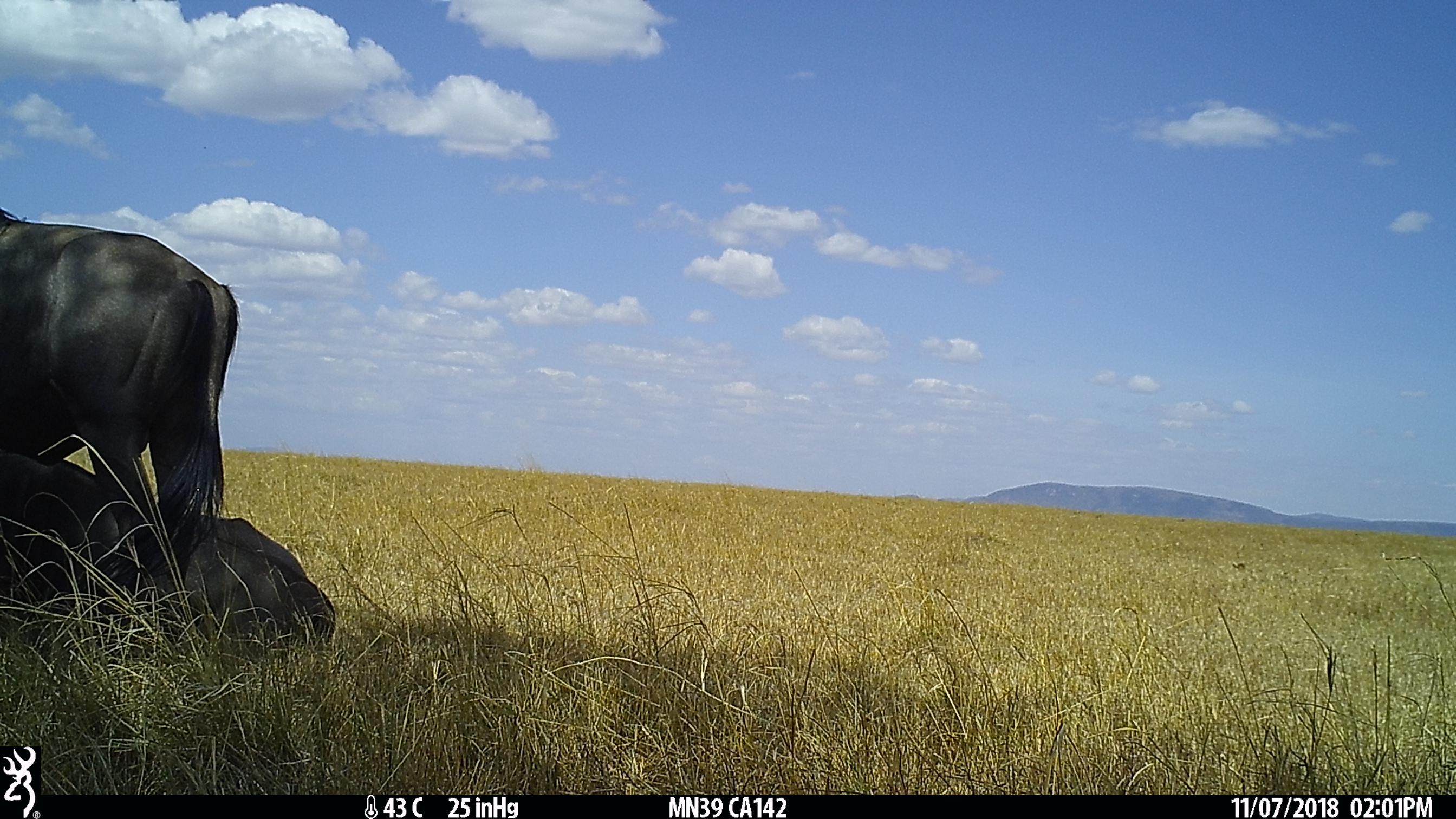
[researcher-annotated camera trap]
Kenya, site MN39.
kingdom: Animalia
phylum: Chordata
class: Mammalia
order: Artiodactyla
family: Bovidae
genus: Connochaetes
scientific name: Connochaetes taurinus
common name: blue wildebeest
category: wildebeest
Wildebeest (blue wildebeest) (Connochaetes taurinus).